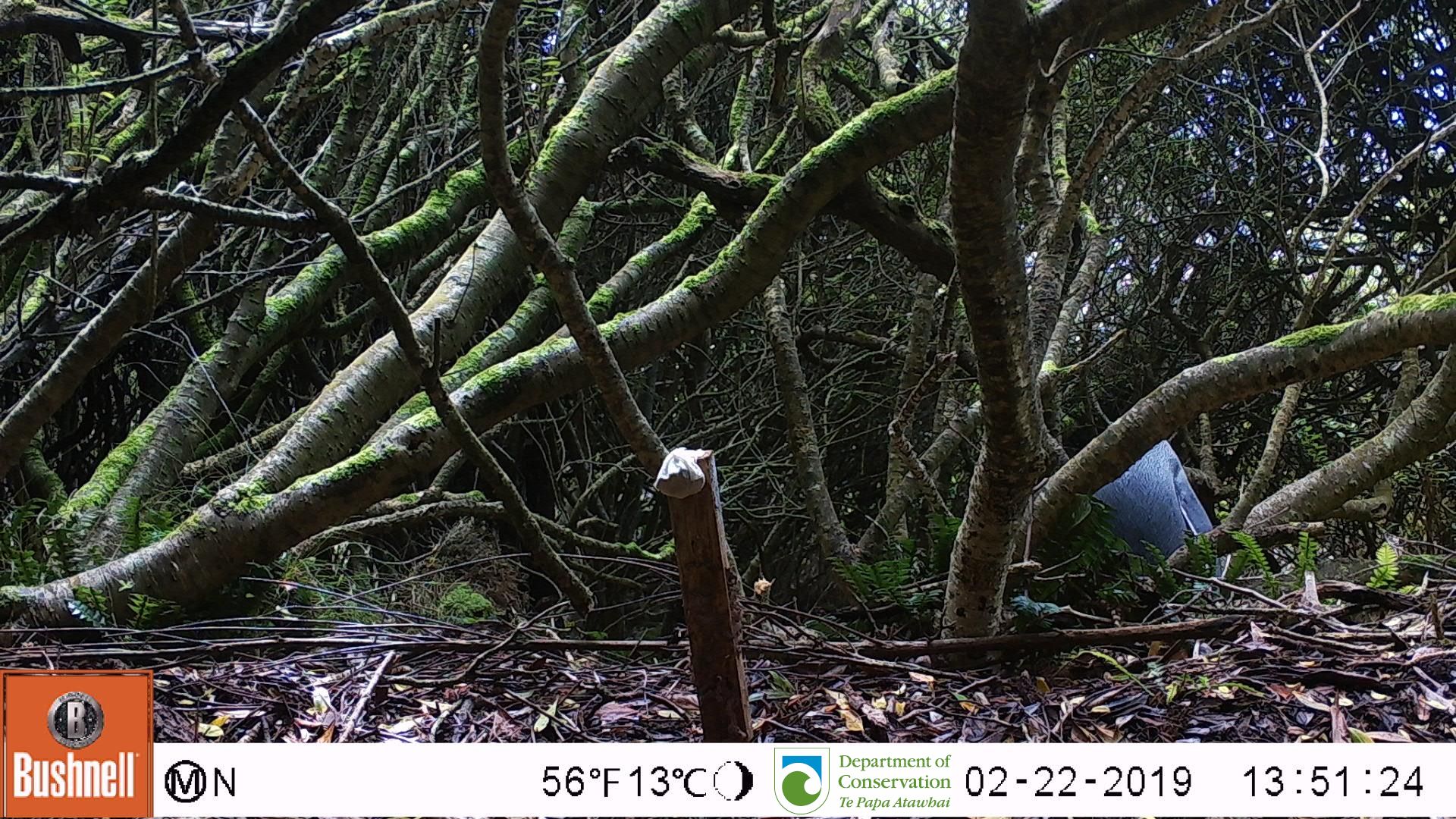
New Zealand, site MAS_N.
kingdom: Animalia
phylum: Chordata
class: Aves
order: Sphenisciformes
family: Spheniscidae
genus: Megadyptes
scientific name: Megadyptes antipodes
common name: yellow-eyed penguin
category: yellow eyed penguin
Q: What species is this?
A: Yellow eyed penguin (yellow-eyed penguin) (Megadyptes antipodes).